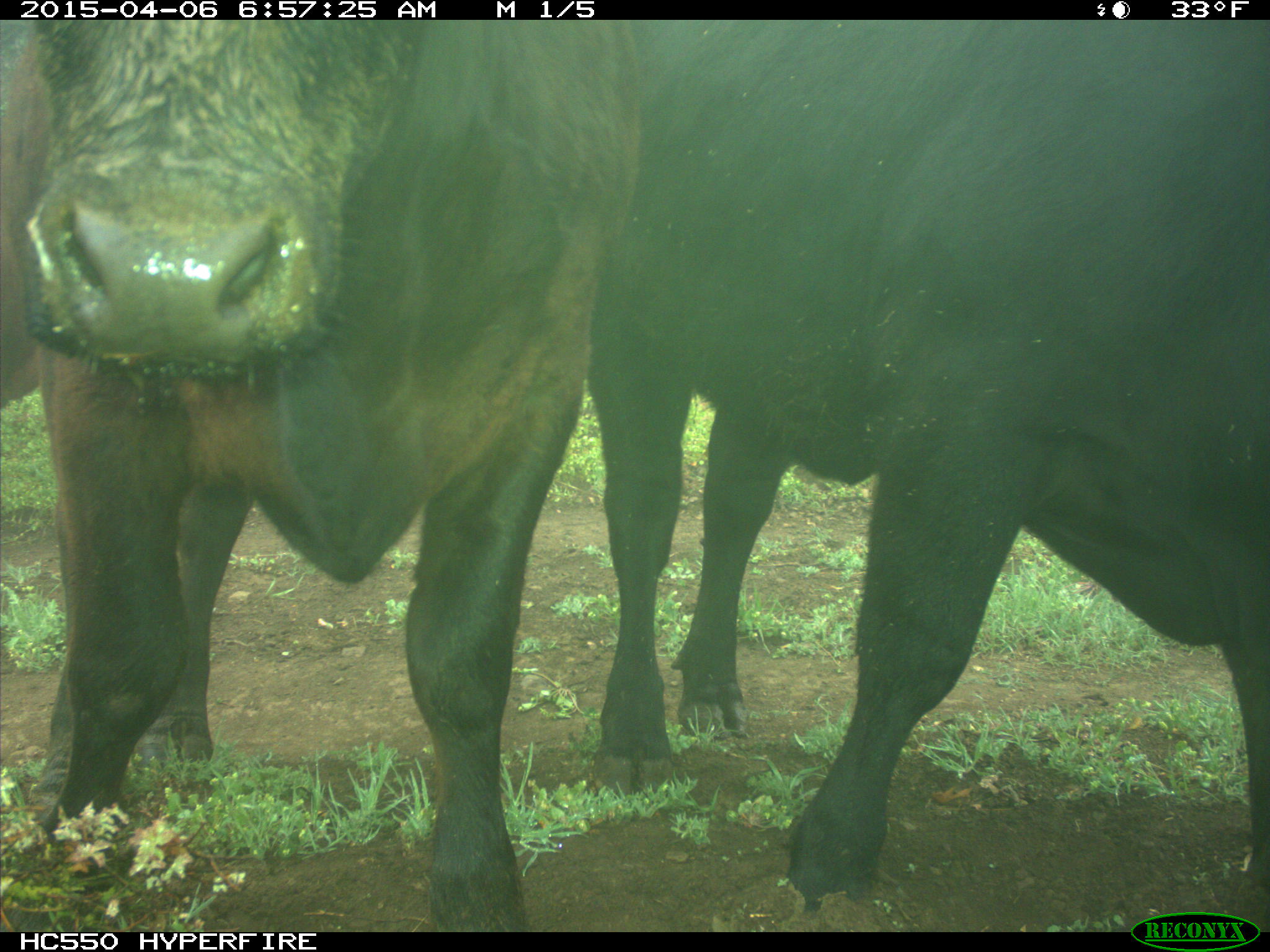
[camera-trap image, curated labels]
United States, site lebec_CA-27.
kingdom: Animalia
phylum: Chordata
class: Mammalia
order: Artiodactyla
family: Bovidae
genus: Bos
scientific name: Bos taurus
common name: domestic cow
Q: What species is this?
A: Bos taurus (domestic cow).